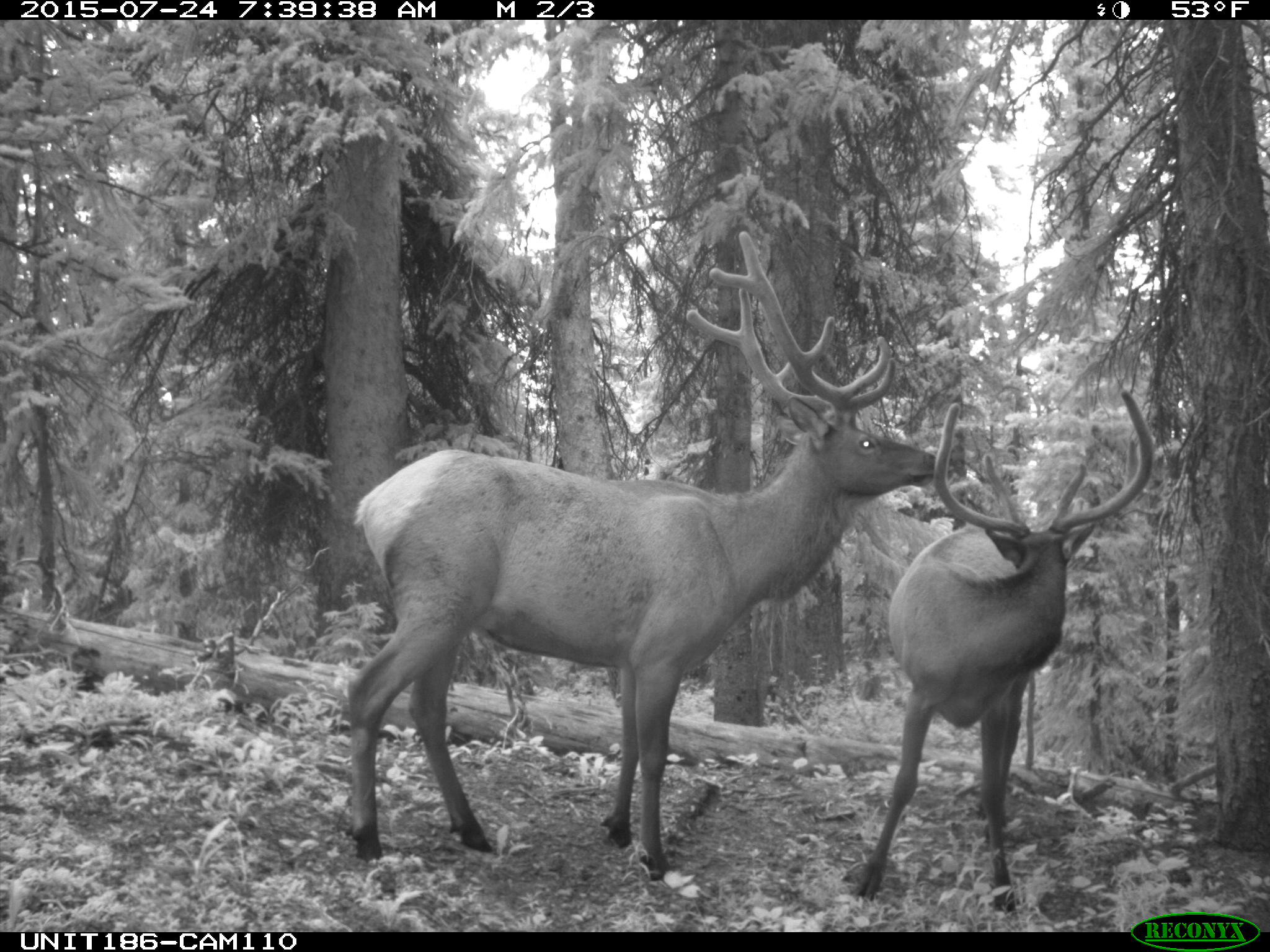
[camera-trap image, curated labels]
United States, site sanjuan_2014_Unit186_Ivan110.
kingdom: Animalia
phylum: Chordata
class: Mammalia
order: Artiodactyla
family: Cervidae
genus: Cervus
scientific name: Cervus elaphus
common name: red deer